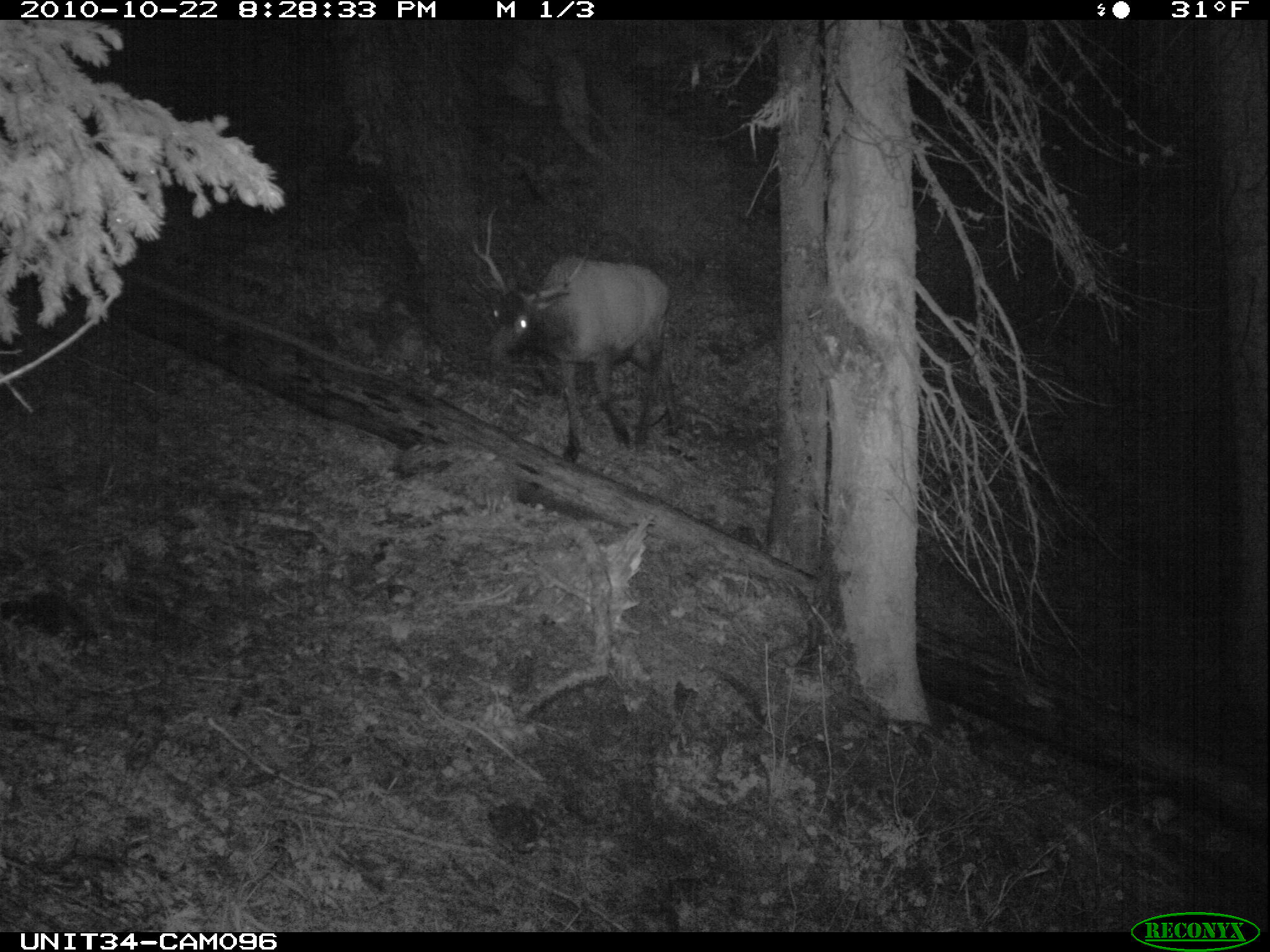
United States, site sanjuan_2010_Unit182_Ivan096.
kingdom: Animalia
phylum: Chordata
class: Mammalia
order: Artiodactyla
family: Cervidae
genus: Cervus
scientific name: Cervus elaphus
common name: red deer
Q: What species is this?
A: Cervus elaphus (red deer).